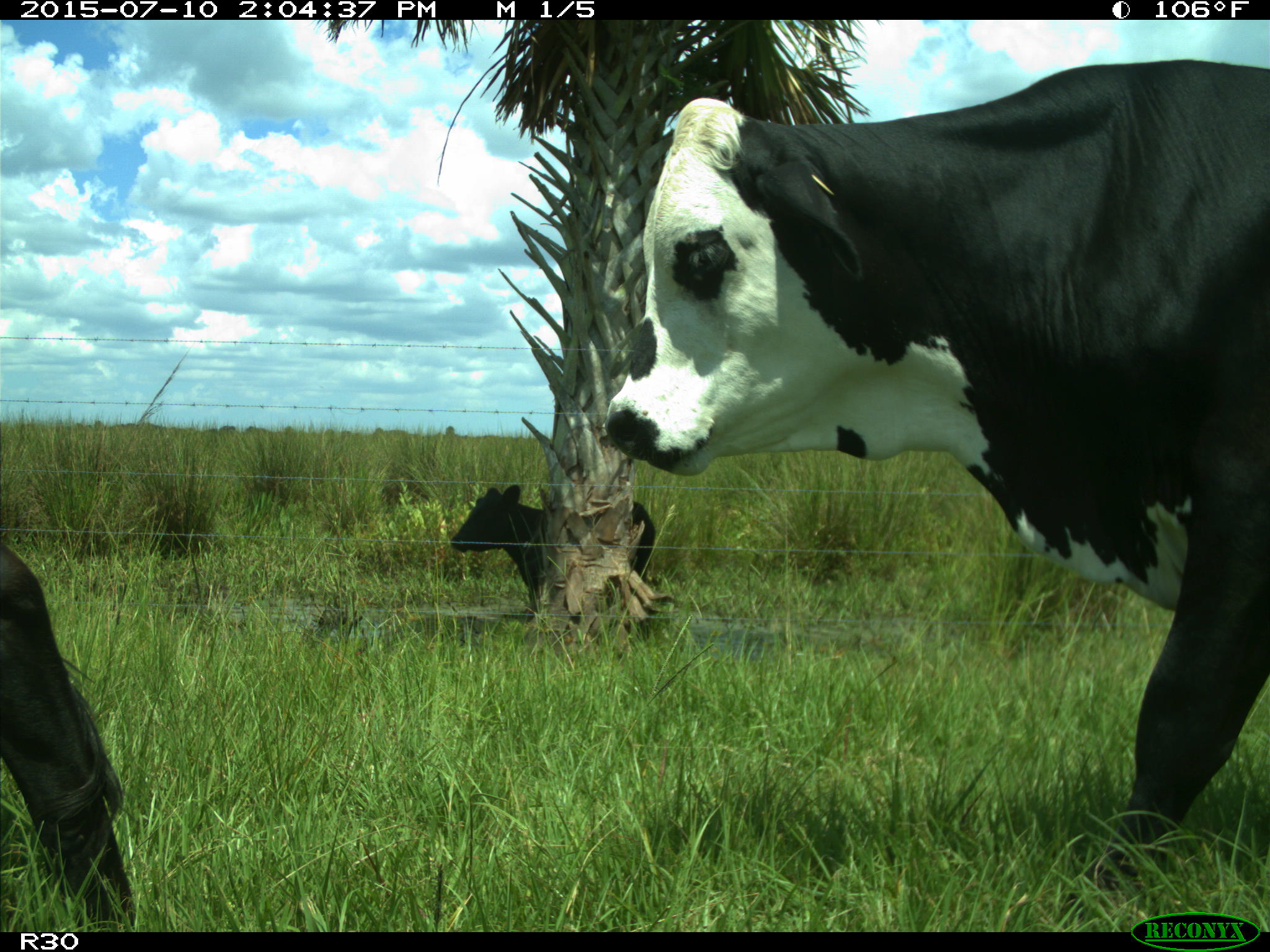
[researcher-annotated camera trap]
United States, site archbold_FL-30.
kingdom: Animalia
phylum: Chordata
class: Mammalia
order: Artiodactyla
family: Bovidae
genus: Bos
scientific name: Bos taurus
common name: domestic cow